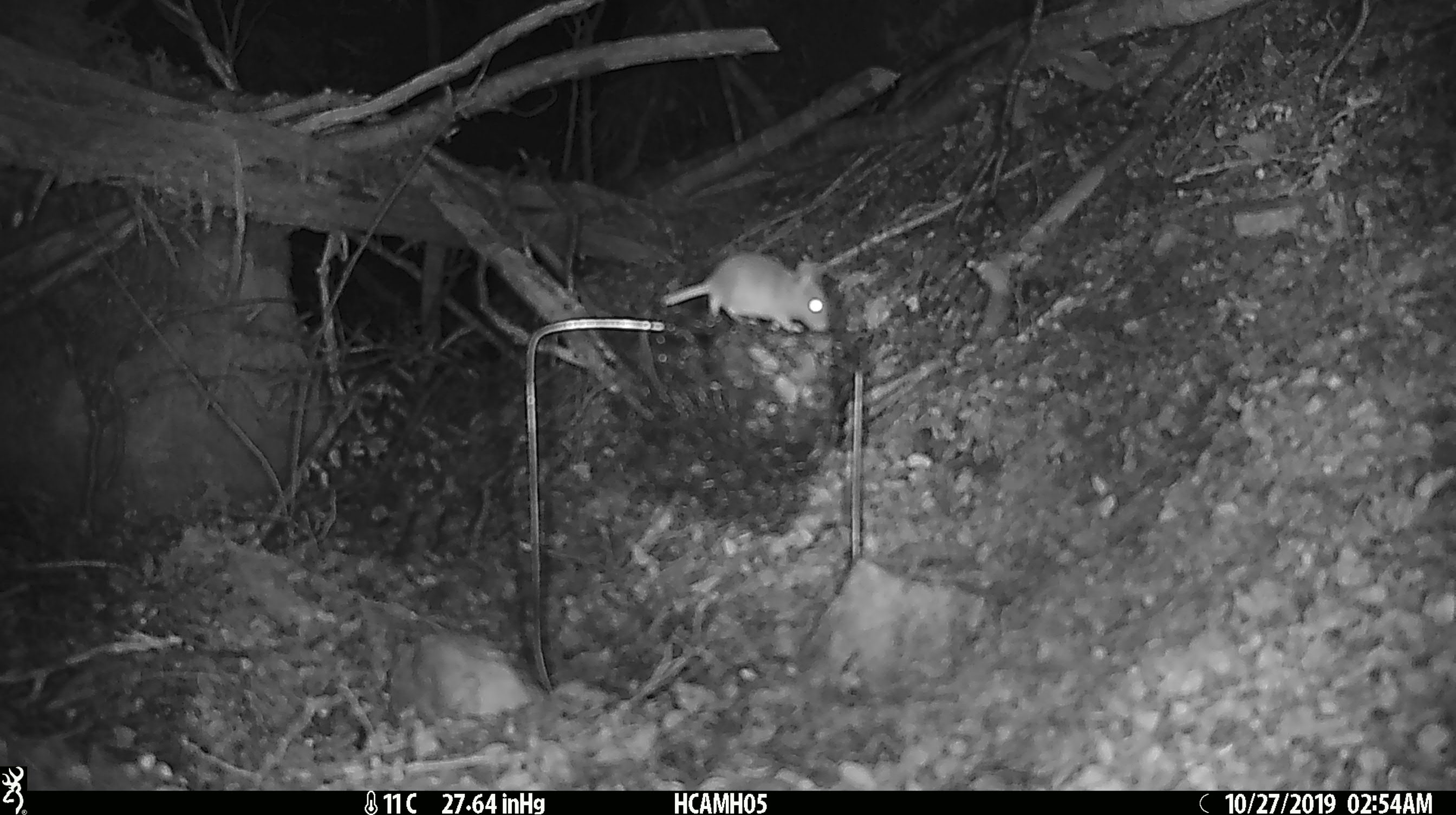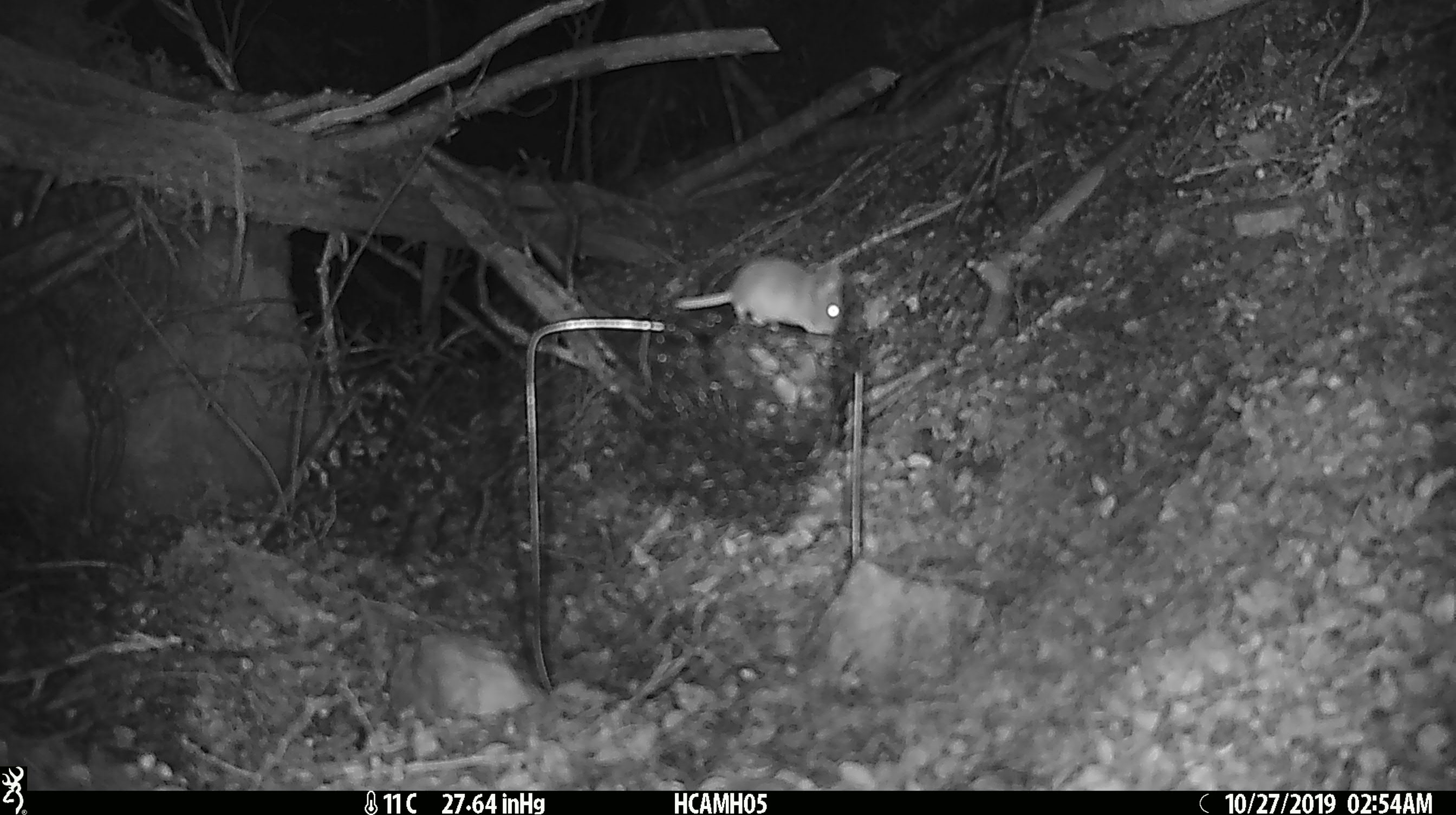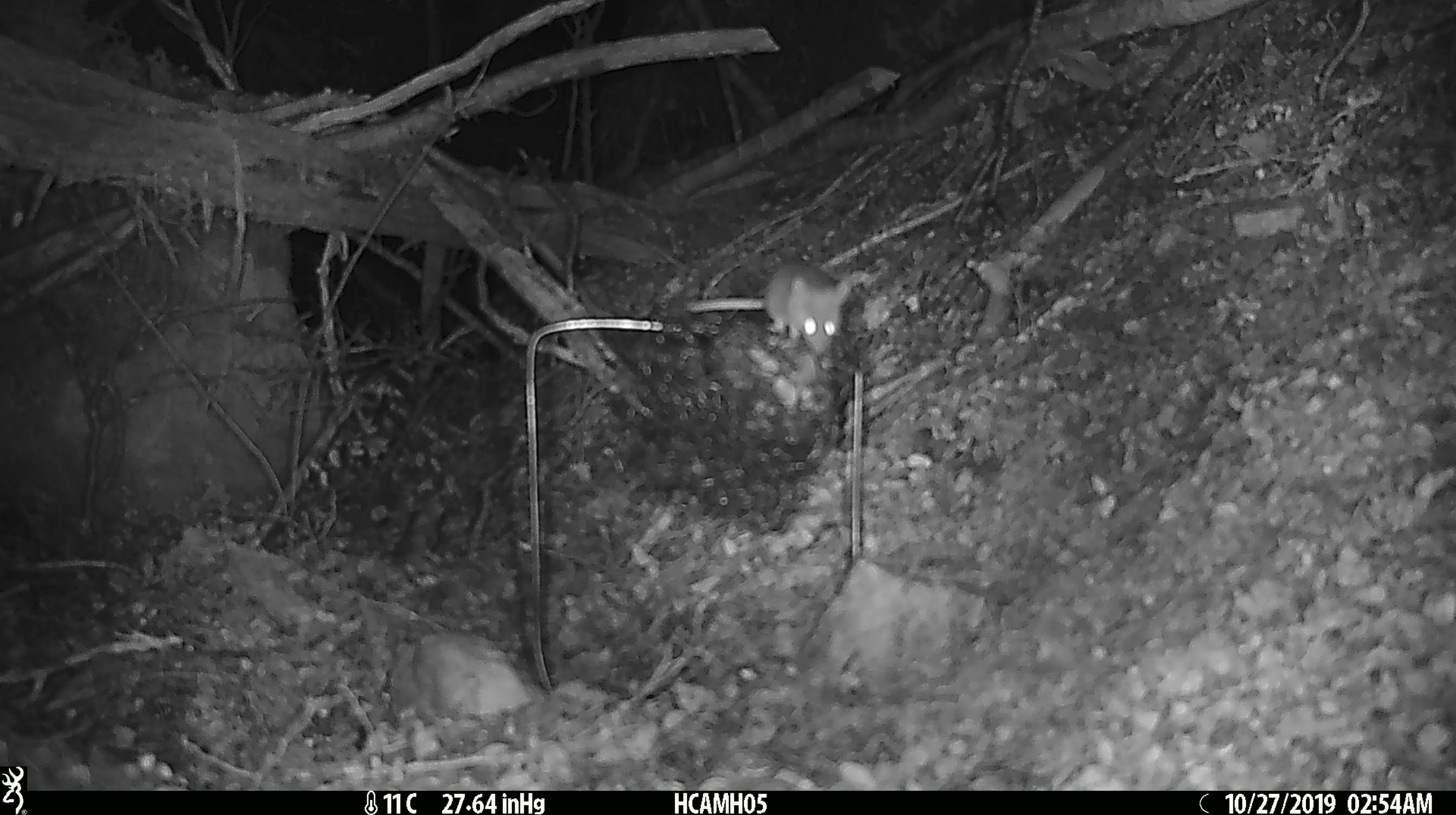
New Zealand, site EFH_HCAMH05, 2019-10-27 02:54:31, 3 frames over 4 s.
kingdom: Animalia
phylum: Chordata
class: Mammalia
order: Rodentia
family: Muridae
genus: Mus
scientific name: Mus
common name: mouse